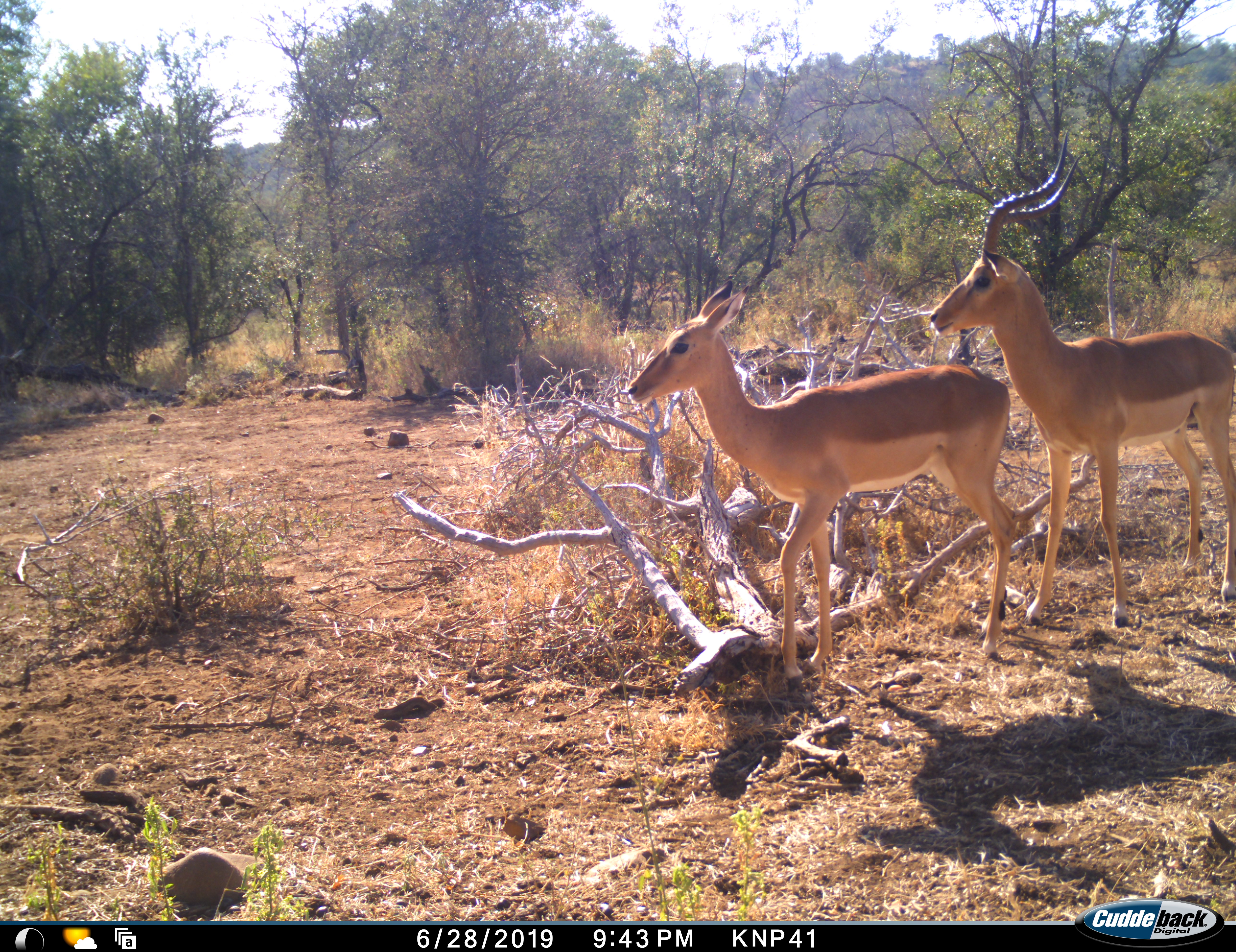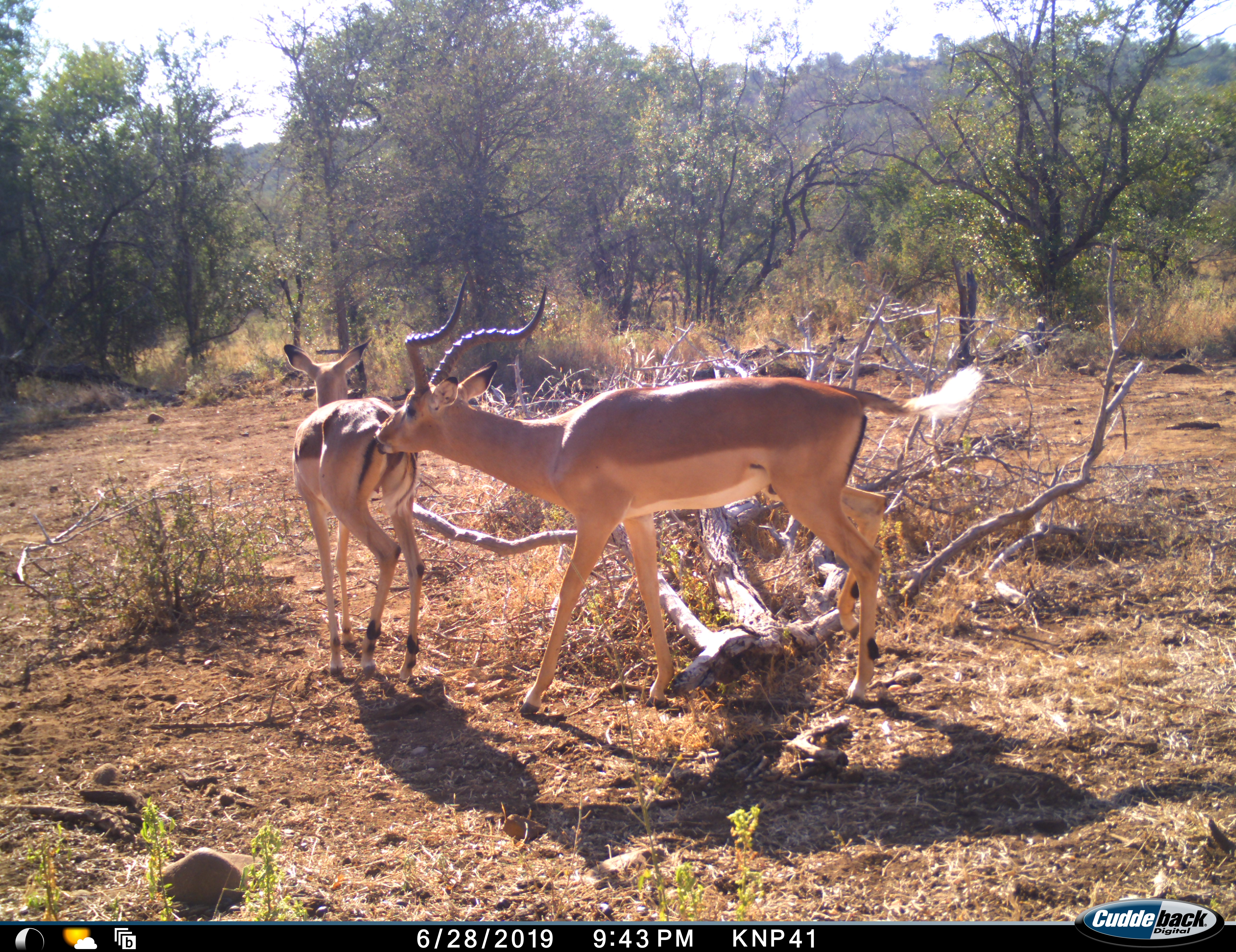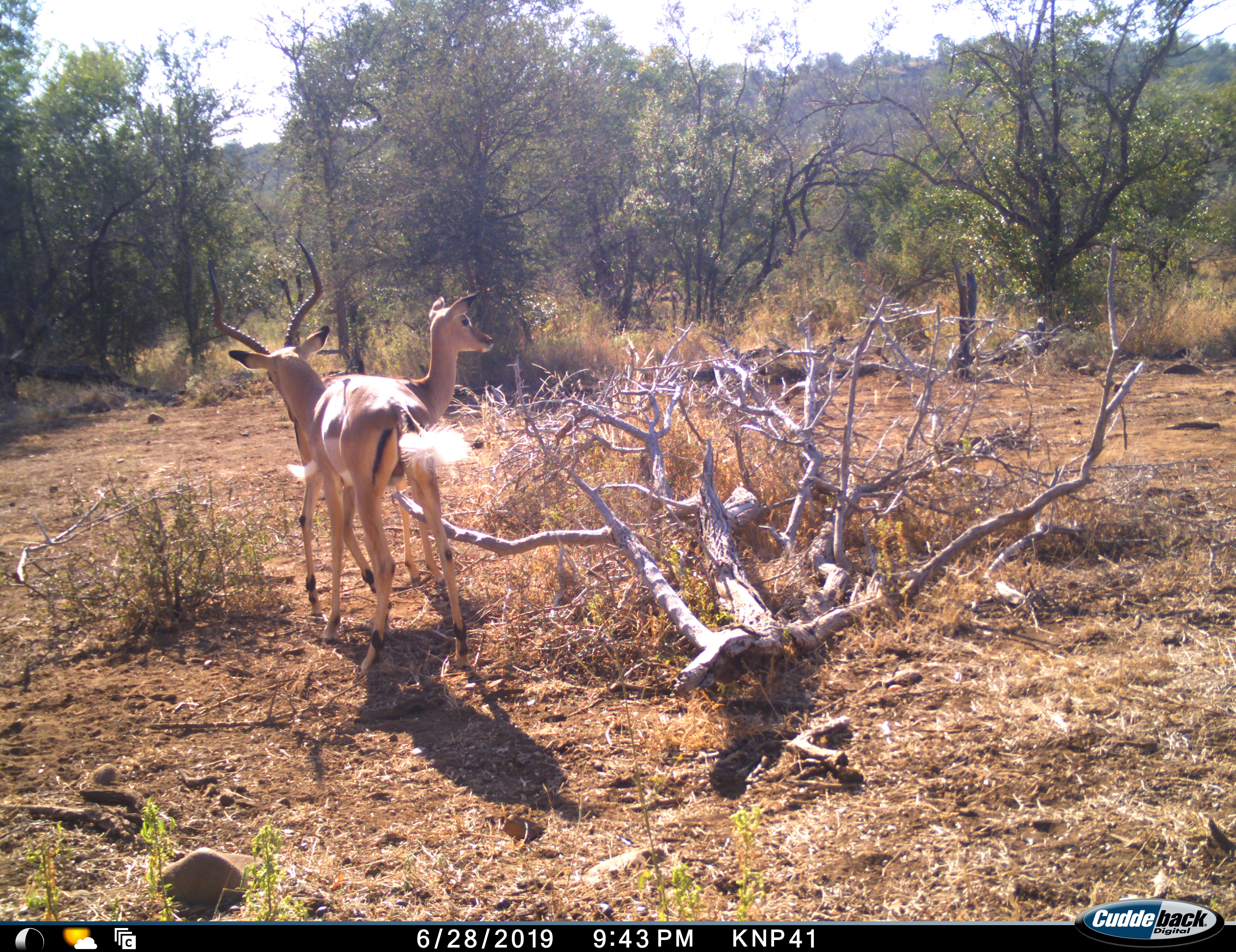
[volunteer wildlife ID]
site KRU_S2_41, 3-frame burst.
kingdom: Animalia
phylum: Chordata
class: Mammalia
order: Artiodactyla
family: Bovidae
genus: Aepyceros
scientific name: Aepyceros melampus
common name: impala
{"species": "impala (Aepyceros melampus)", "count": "2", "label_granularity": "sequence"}